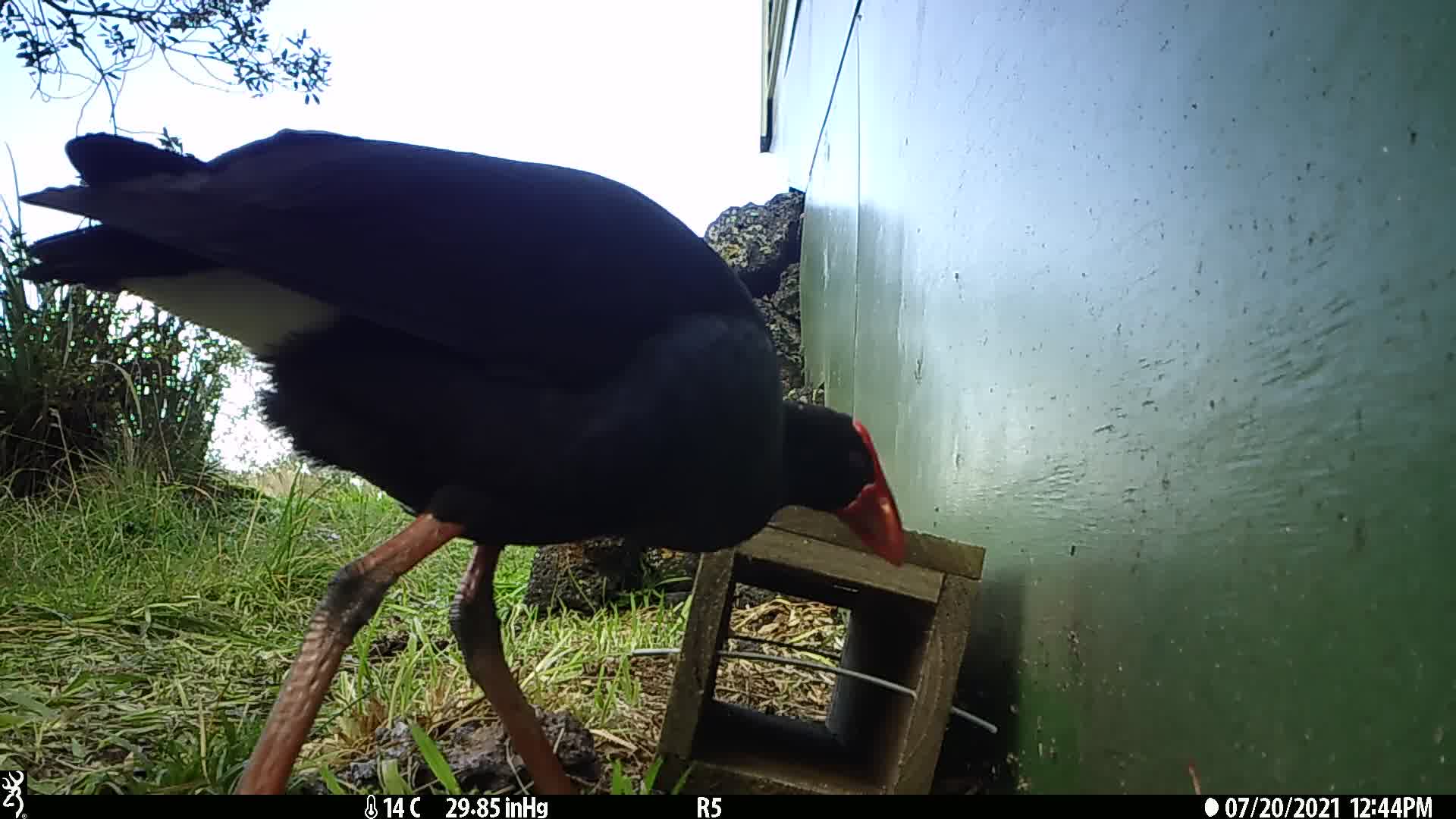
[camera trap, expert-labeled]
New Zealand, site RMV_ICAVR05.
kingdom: Animalia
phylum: Chordata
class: Aves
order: Gruiformes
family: Rallidae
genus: Porphyrio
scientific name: Porphyrio melanotus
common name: australasian swamphen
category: pukeko